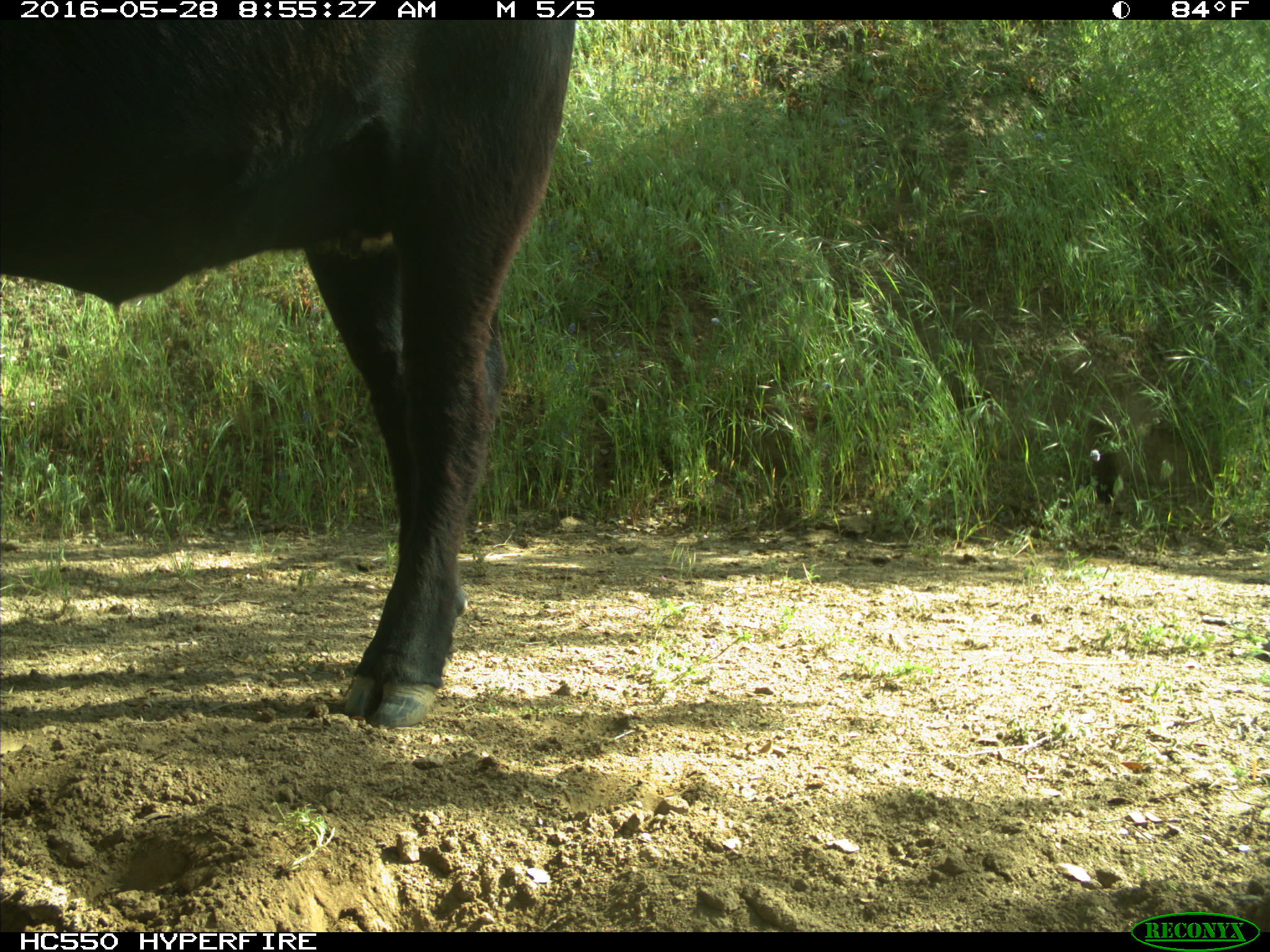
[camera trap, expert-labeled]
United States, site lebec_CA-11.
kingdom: Animalia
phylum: Chordata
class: Mammalia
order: Artiodactyla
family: Bovidae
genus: Bos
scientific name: Bos taurus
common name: domestic cow